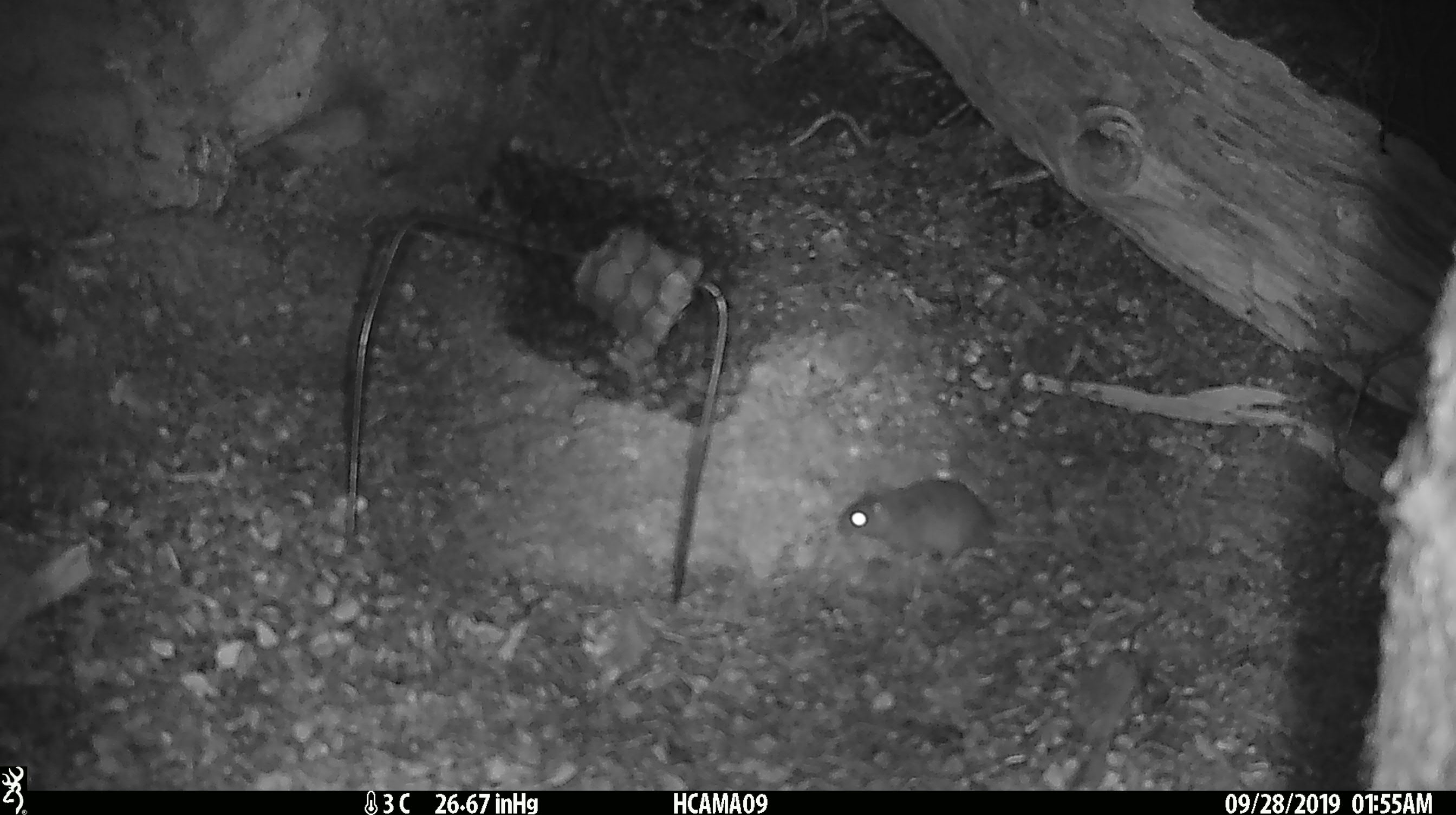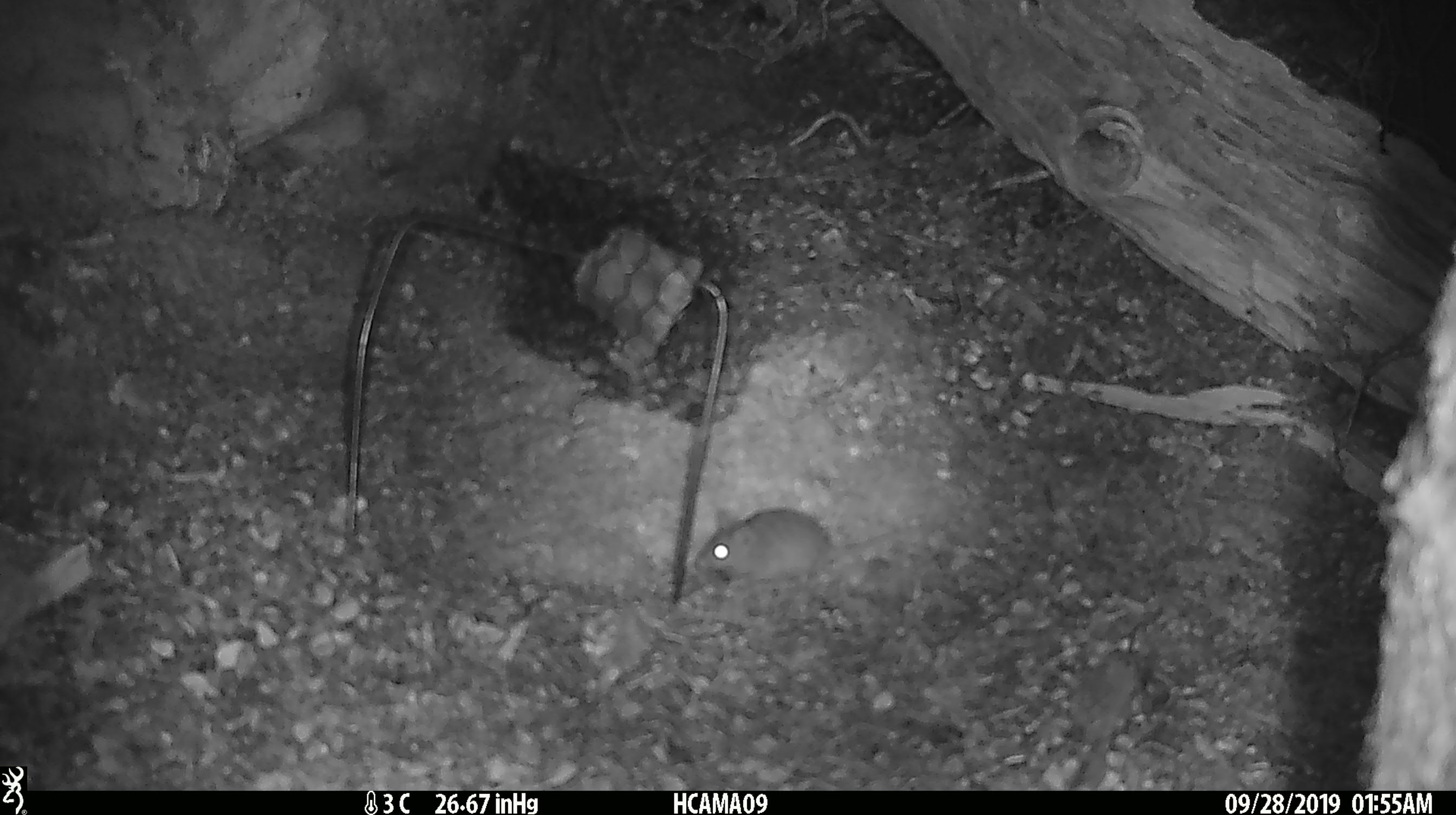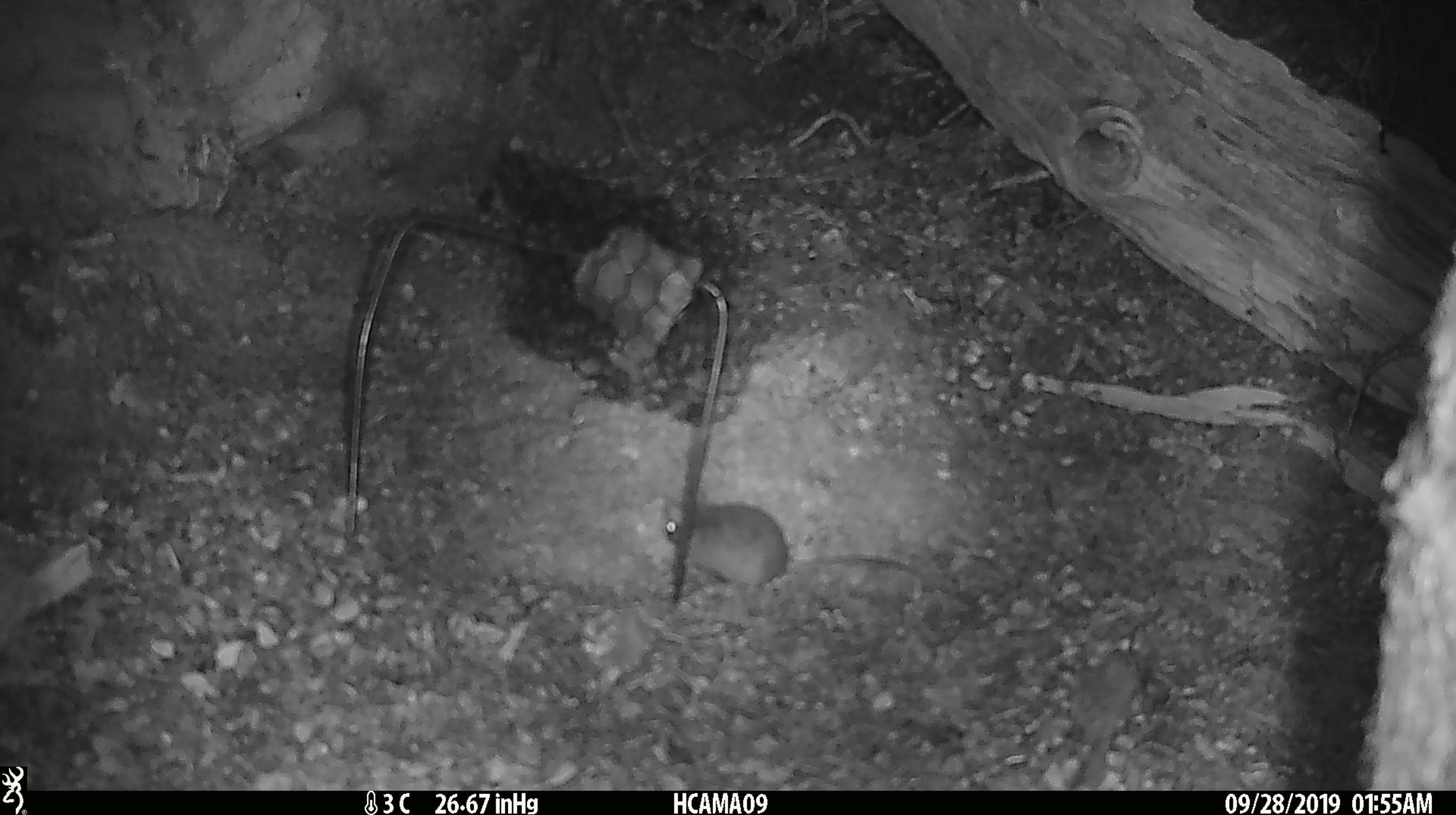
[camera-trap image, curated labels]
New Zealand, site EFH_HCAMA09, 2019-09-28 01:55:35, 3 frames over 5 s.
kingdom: Animalia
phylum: Chordata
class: Mammalia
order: Rodentia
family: Muridae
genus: Mus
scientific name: Mus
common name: mouse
Mouse (Mus).